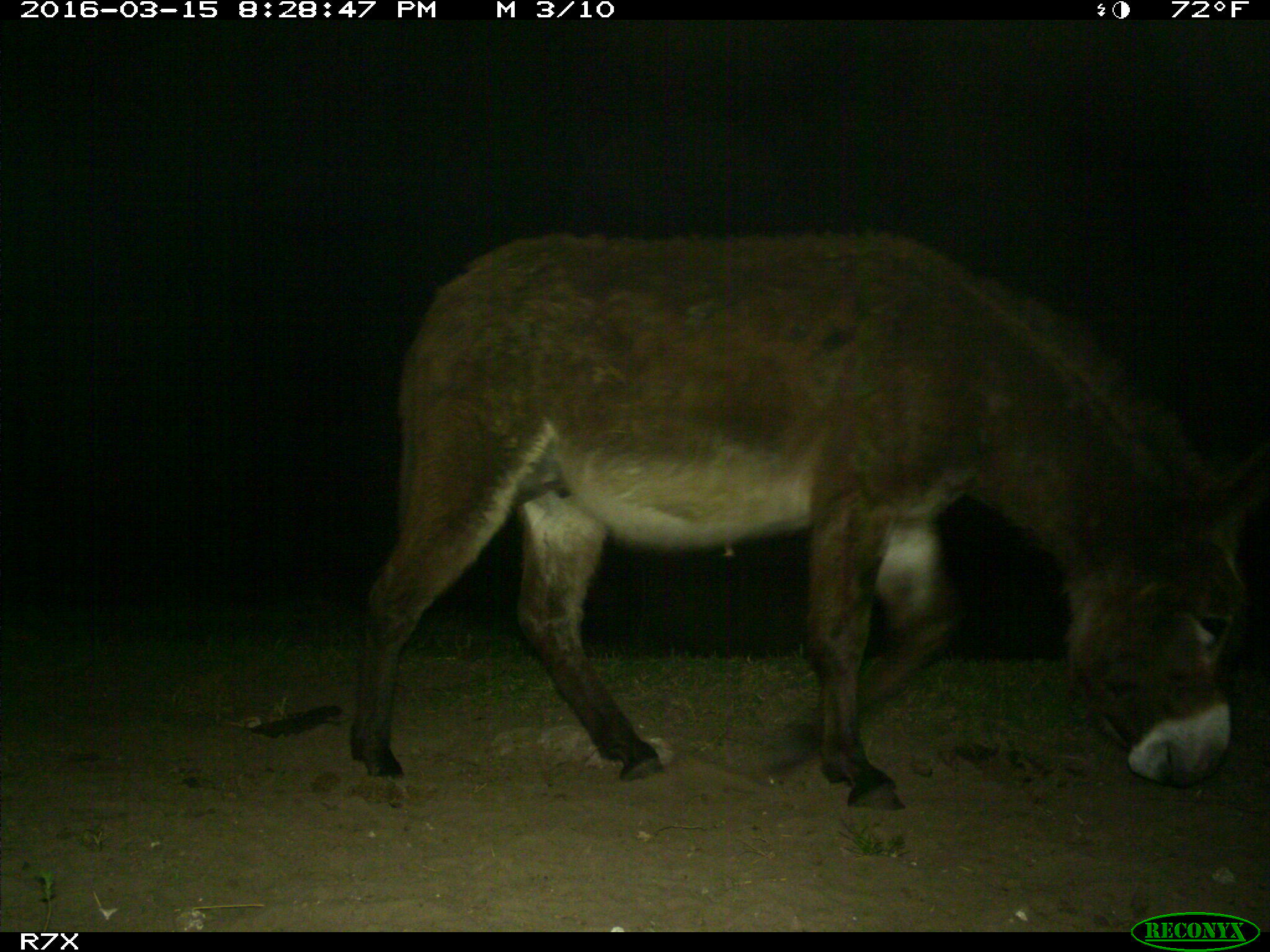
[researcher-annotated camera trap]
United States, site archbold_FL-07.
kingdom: Animalia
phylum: Chordata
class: Mammalia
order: Perissodactyla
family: Equidae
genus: Equus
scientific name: Equus africanus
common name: african wild ass